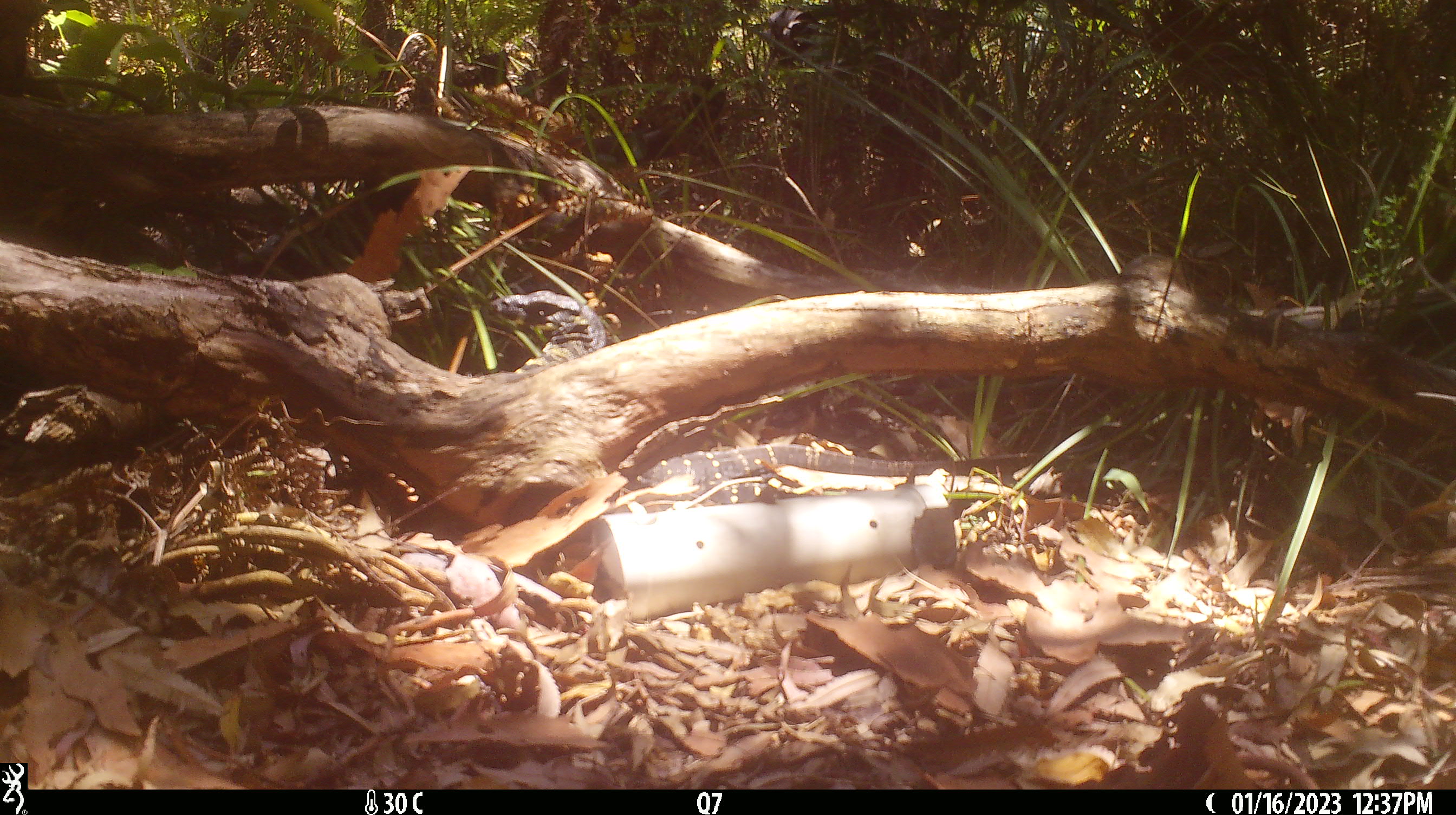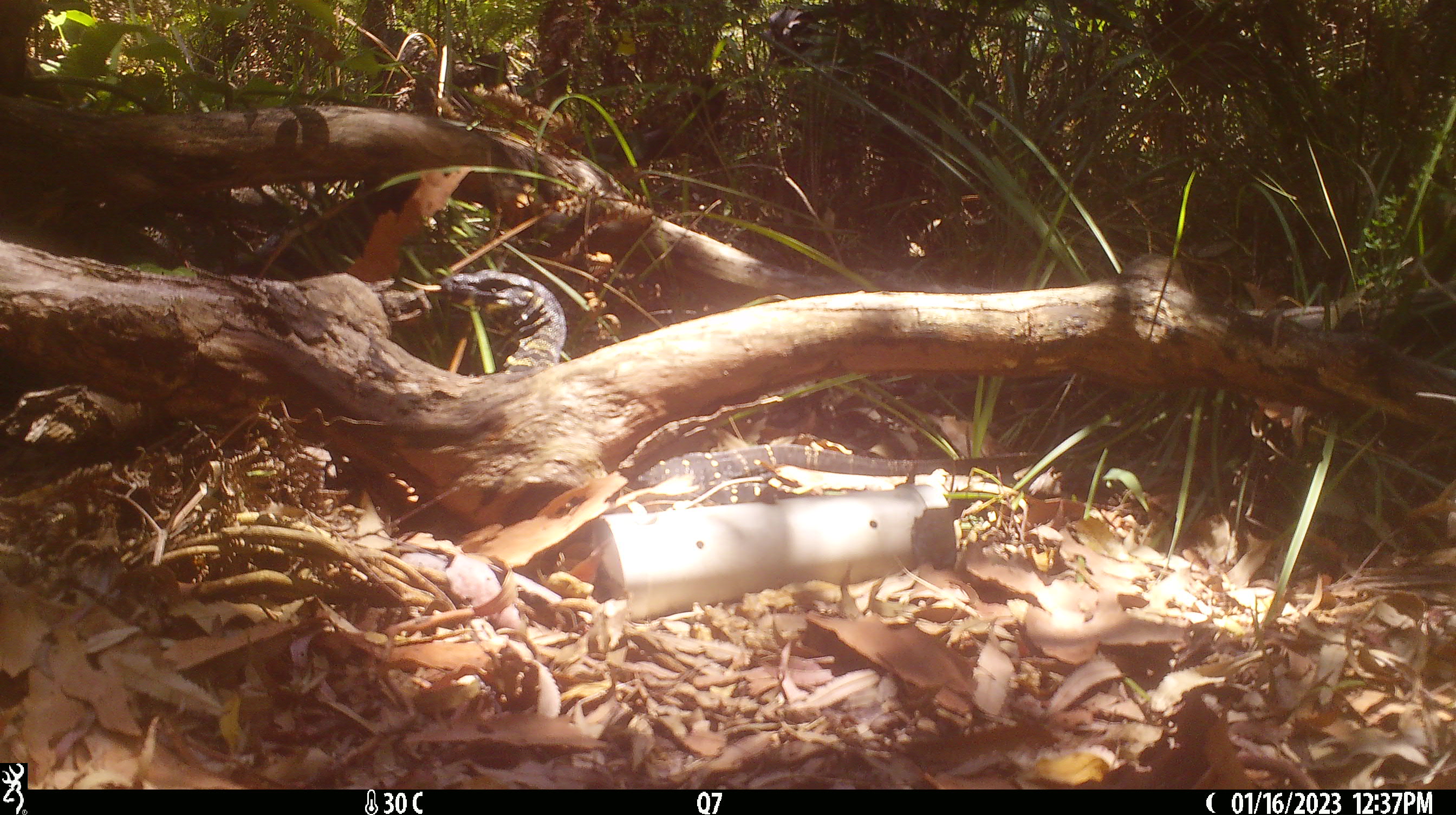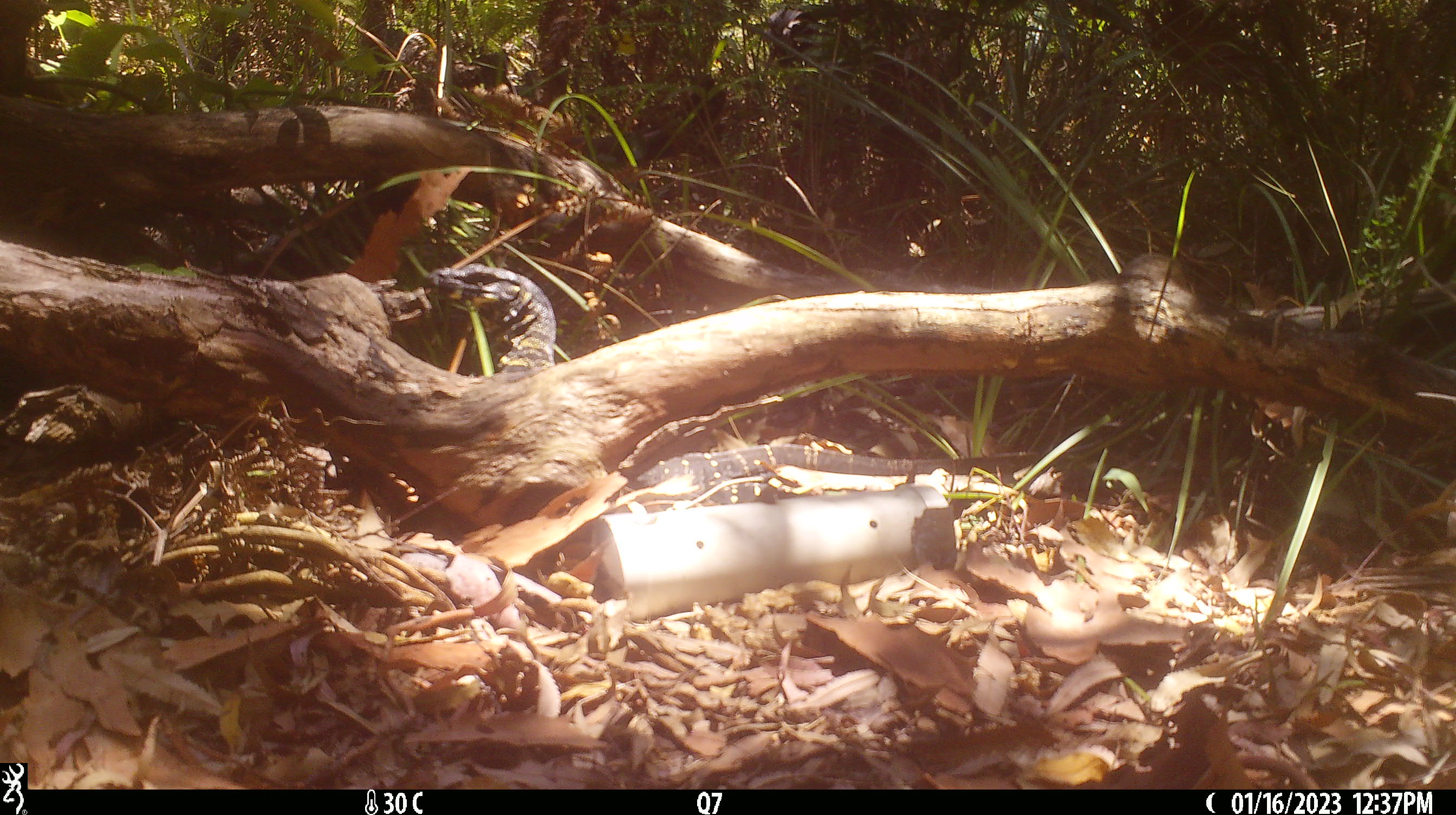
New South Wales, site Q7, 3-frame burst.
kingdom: Animalia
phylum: Chordata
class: Reptilia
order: Squamata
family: Varanidae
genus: Varanus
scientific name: Varanus varius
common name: lace monitor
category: goanna